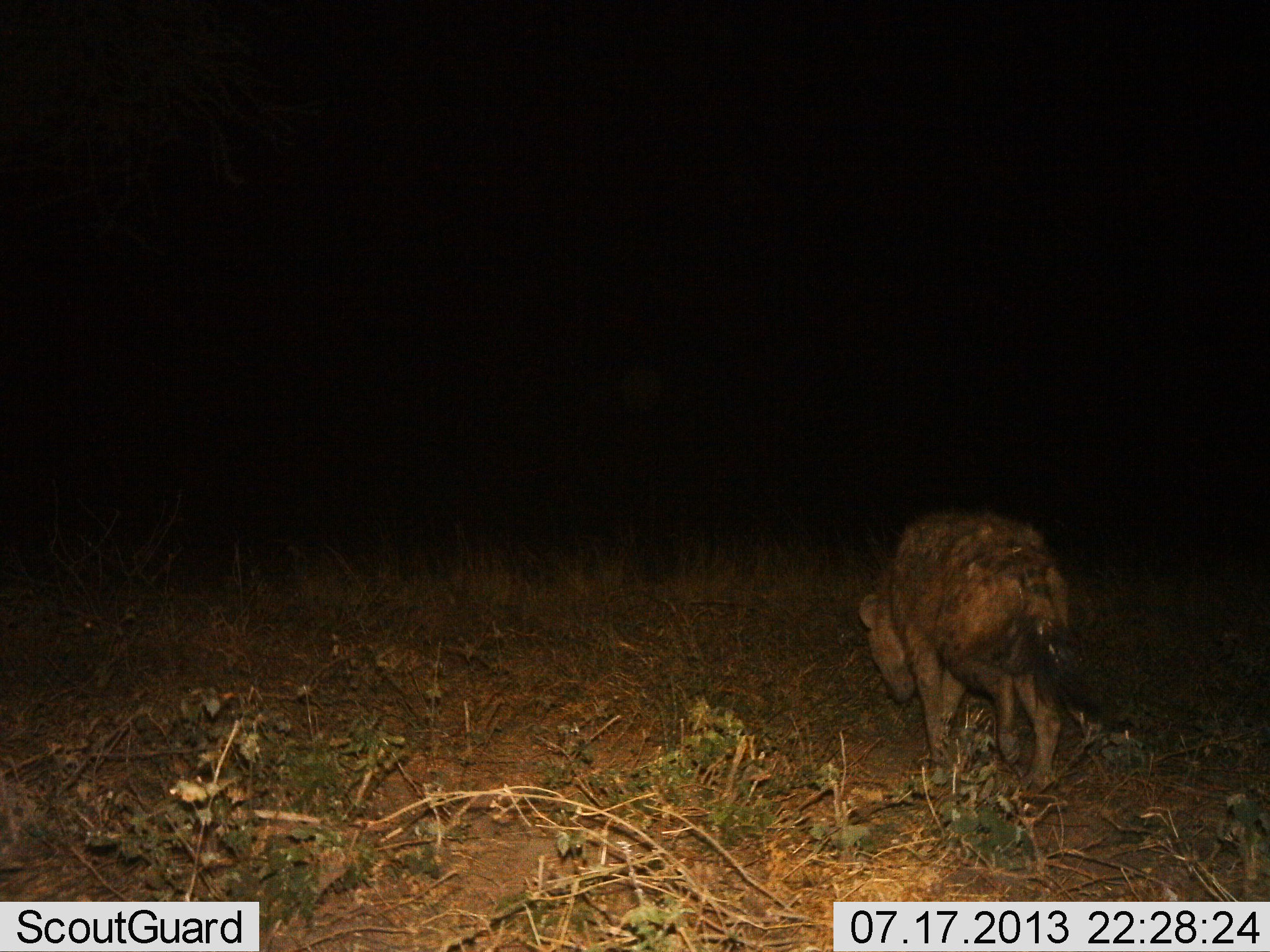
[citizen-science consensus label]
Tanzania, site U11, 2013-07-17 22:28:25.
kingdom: Animalia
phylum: Chordata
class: Mammalia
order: Carnivora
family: Hyaenidae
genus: Crocuta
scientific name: Crocuta crocuta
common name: spotted hyena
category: hyenaspotted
Hyenaspotted (spotted hyena) (Crocuta crocuta), count 1. Behavior (volunteer vote fractions): standing 15%, resting 0%, moving 95%, interacting 0%. Young present (vote fraction): 0%. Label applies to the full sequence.